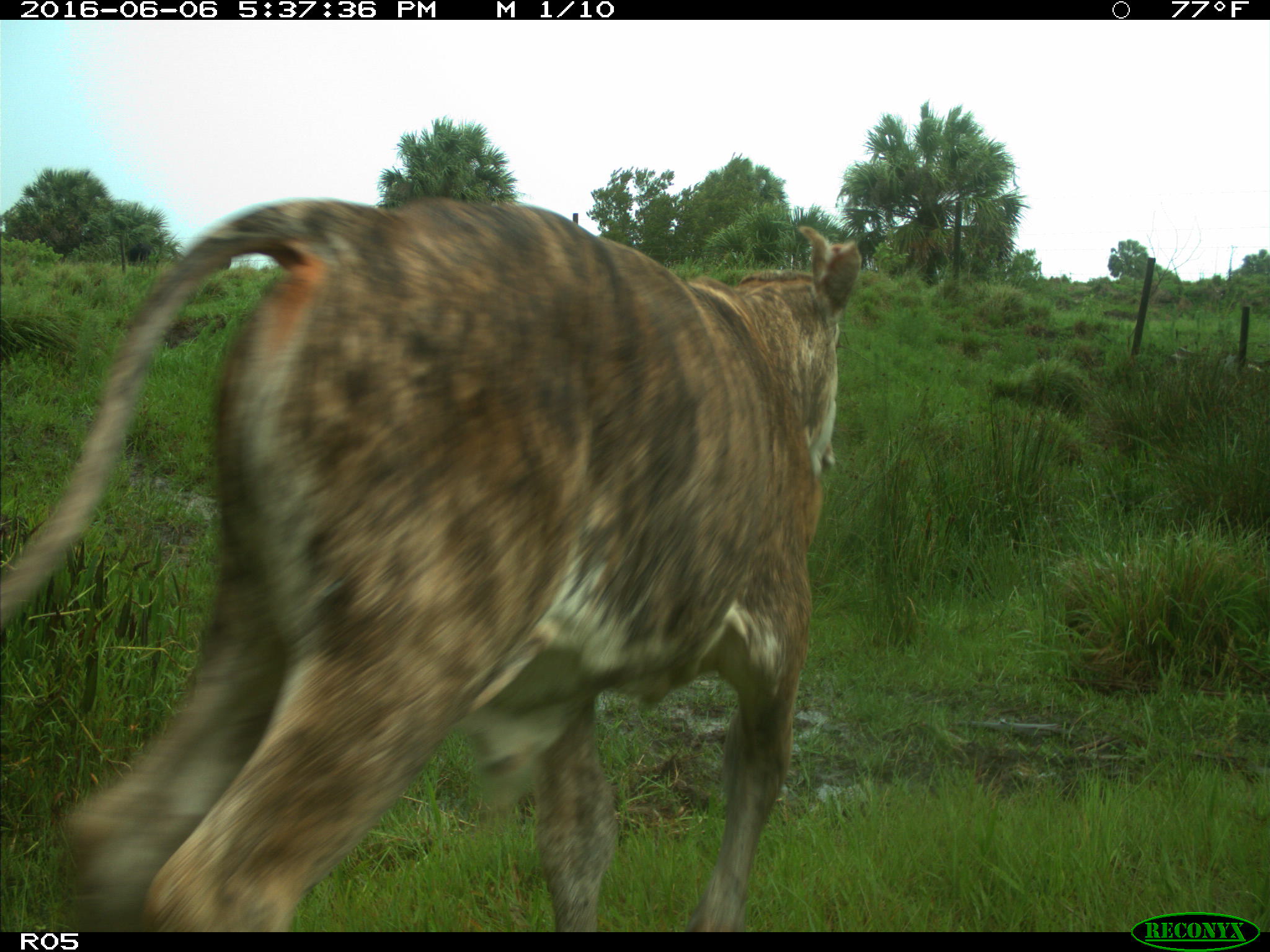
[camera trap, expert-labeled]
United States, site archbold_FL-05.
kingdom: Animalia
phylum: Chordata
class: Mammalia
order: Artiodactyla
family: Bovidae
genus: Bos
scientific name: Bos taurus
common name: domestic cow